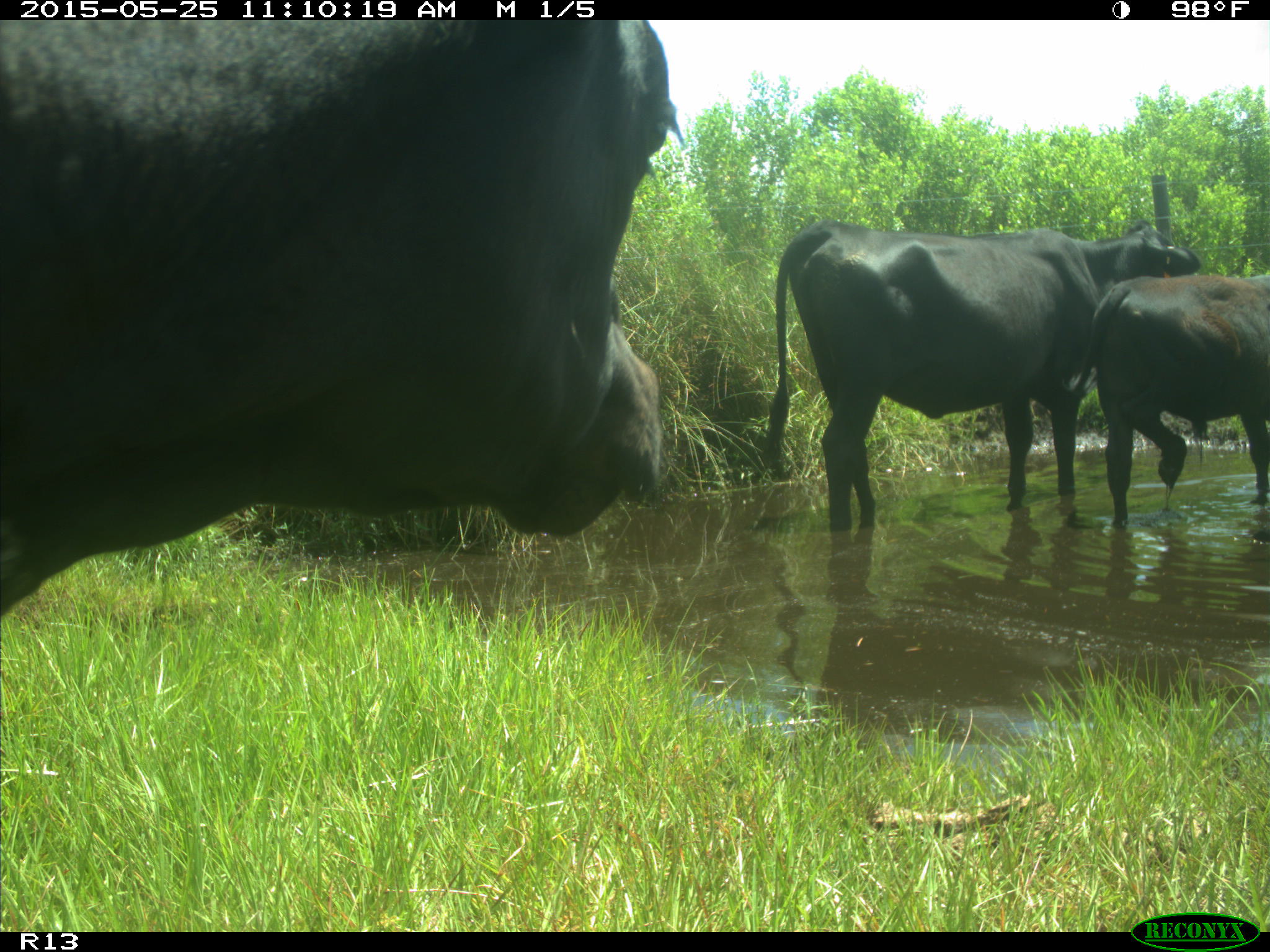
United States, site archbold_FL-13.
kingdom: Animalia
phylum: Chordata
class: Mammalia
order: Artiodactyla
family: Bovidae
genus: Bos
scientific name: Bos taurus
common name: domestic cow